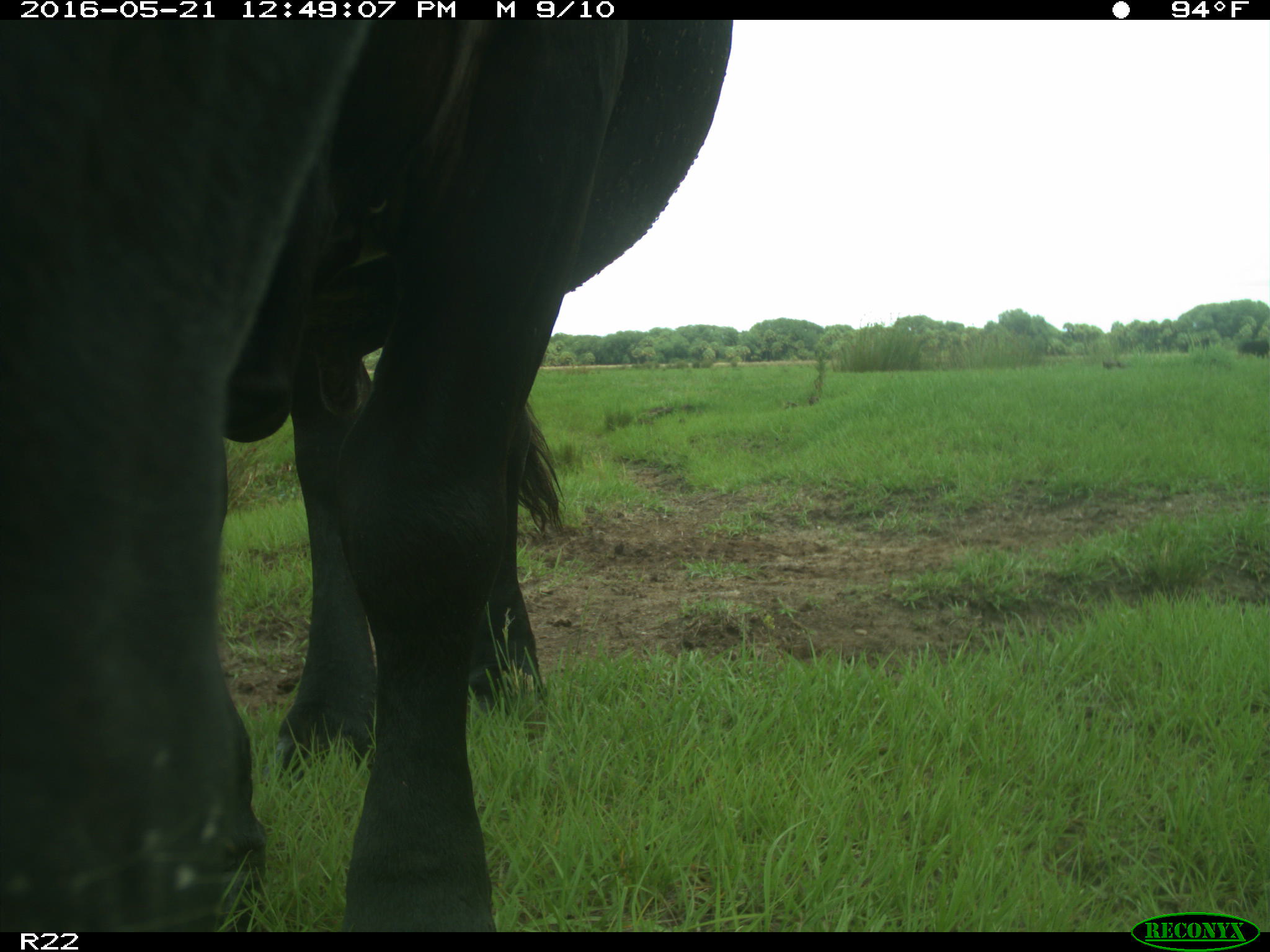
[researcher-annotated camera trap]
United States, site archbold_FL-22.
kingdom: Animalia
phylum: Chordata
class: Mammalia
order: Artiodactyla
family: Bovidae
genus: Bos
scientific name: Bos taurus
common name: domestic cow